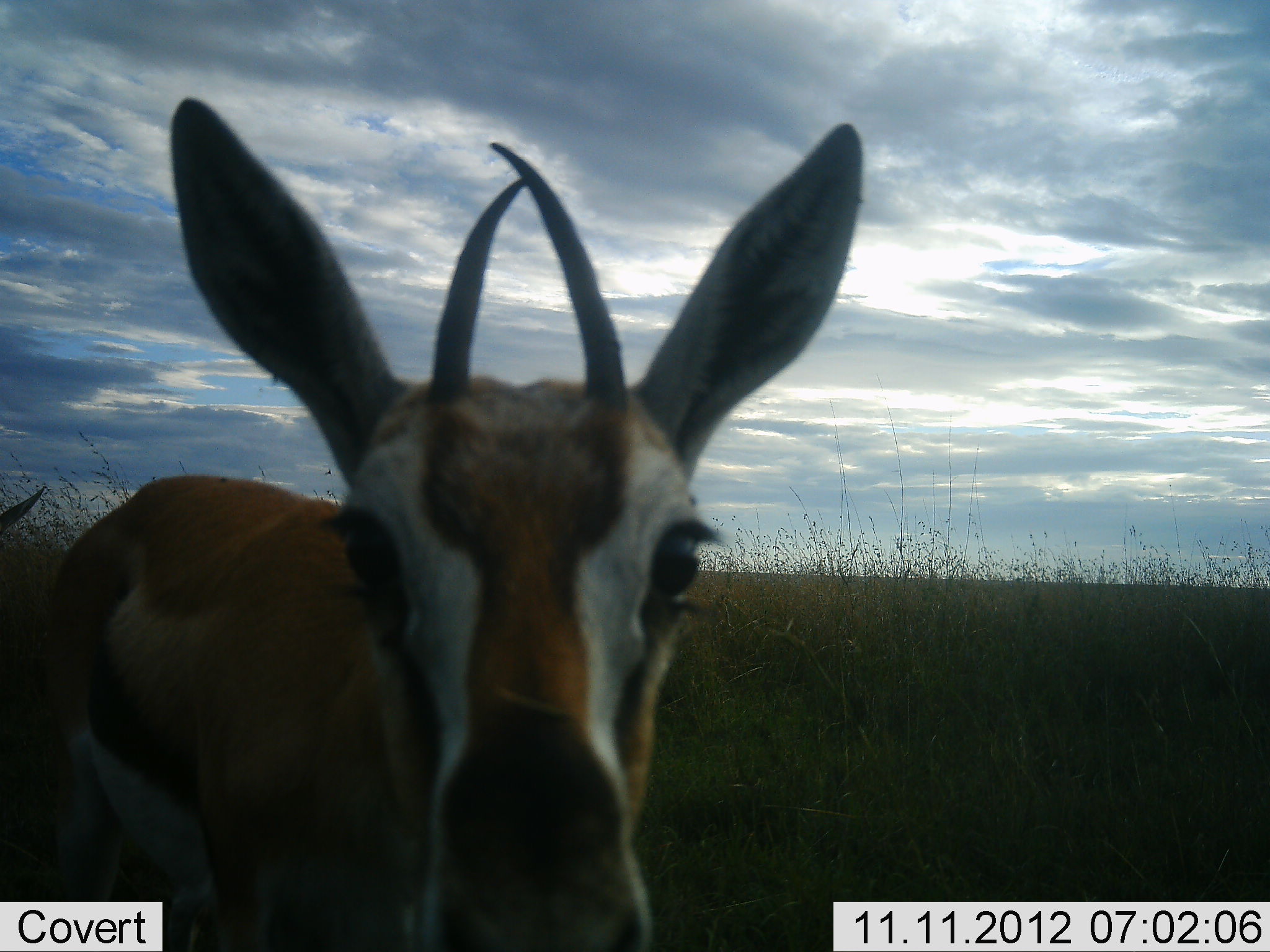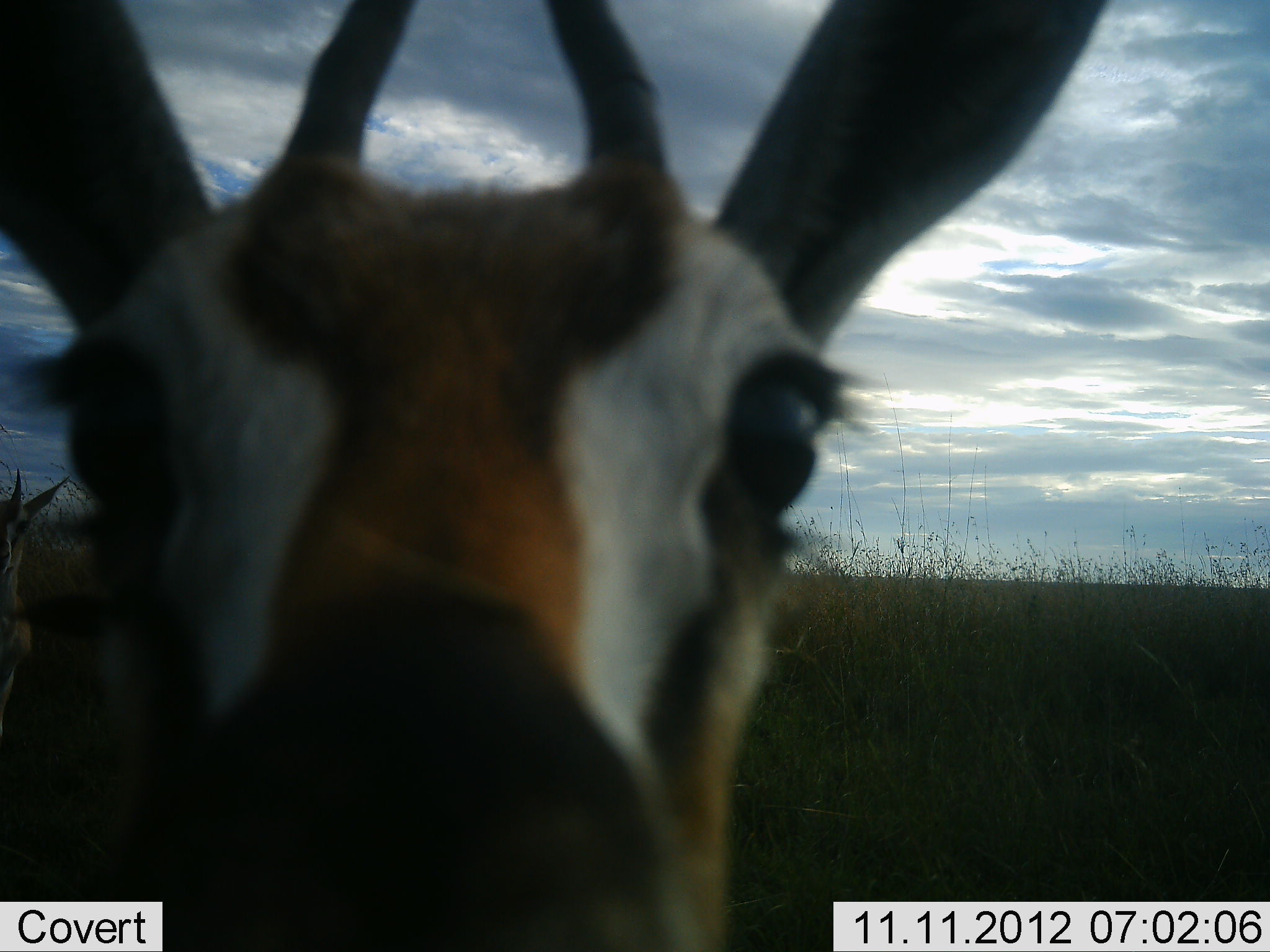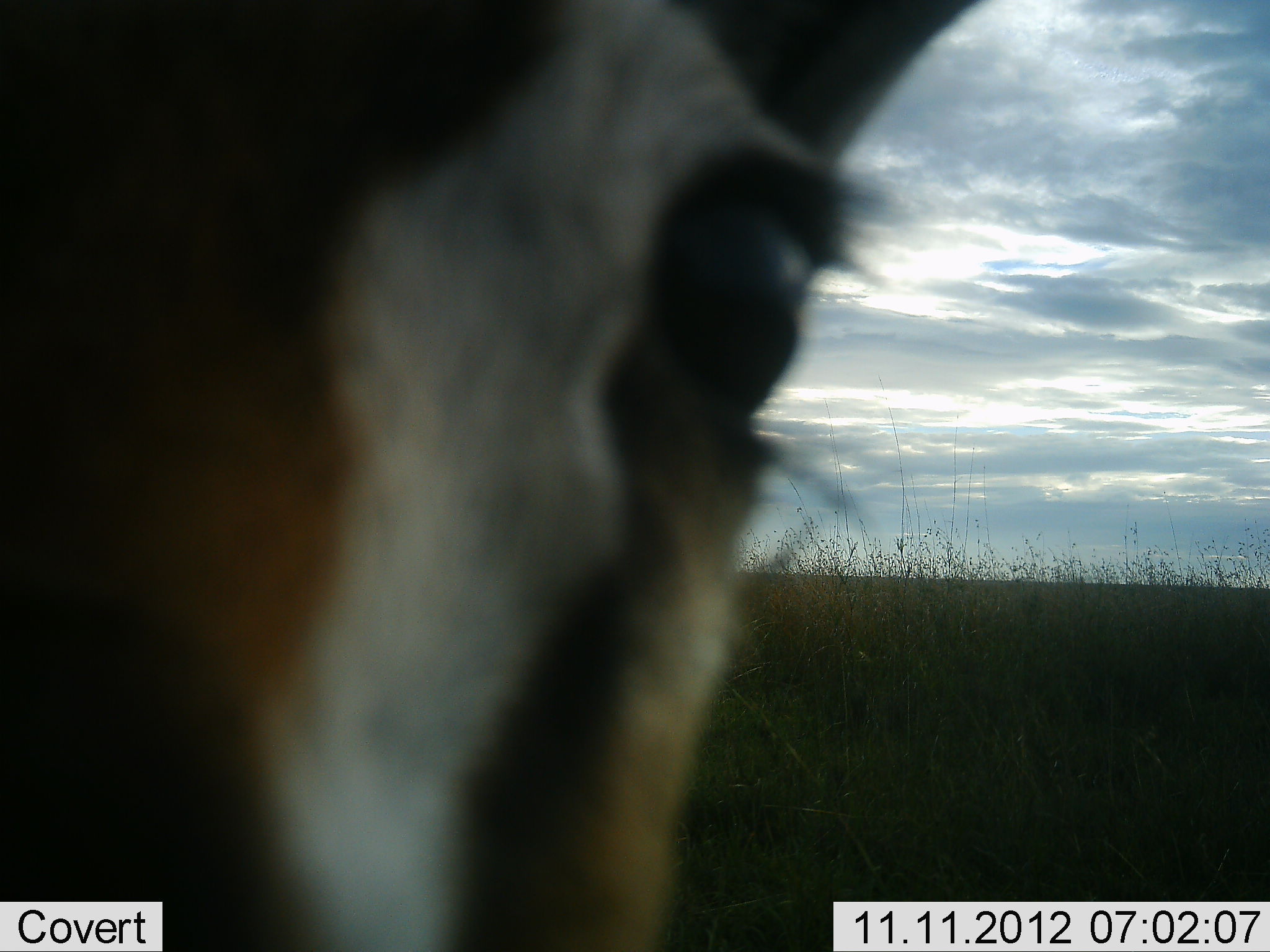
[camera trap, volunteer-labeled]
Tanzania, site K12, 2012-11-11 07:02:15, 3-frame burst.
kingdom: Animalia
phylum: Chordata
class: Mammalia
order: Artiodactyla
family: Bovidae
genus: Eudorcas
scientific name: Eudorcas thomsonii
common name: thomson's gazelle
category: gazellethomsons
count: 1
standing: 50%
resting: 0%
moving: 40%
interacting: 10%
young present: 0%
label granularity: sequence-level